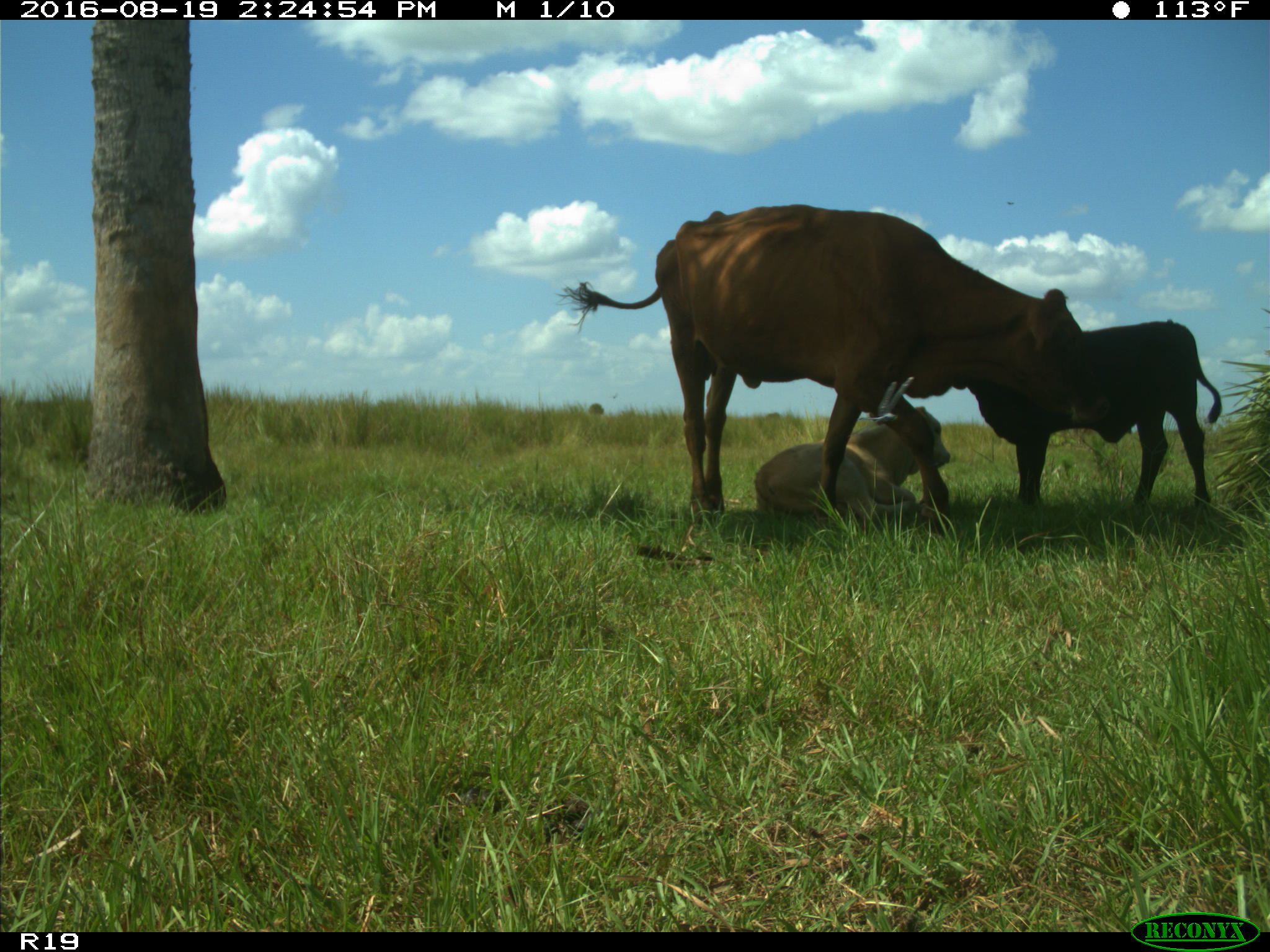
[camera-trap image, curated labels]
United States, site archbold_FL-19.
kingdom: Animalia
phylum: Chordata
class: Mammalia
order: Artiodactyla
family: Bovidae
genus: Bos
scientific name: Bos taurus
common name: domestic cow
Bos taurus (domestic cow).